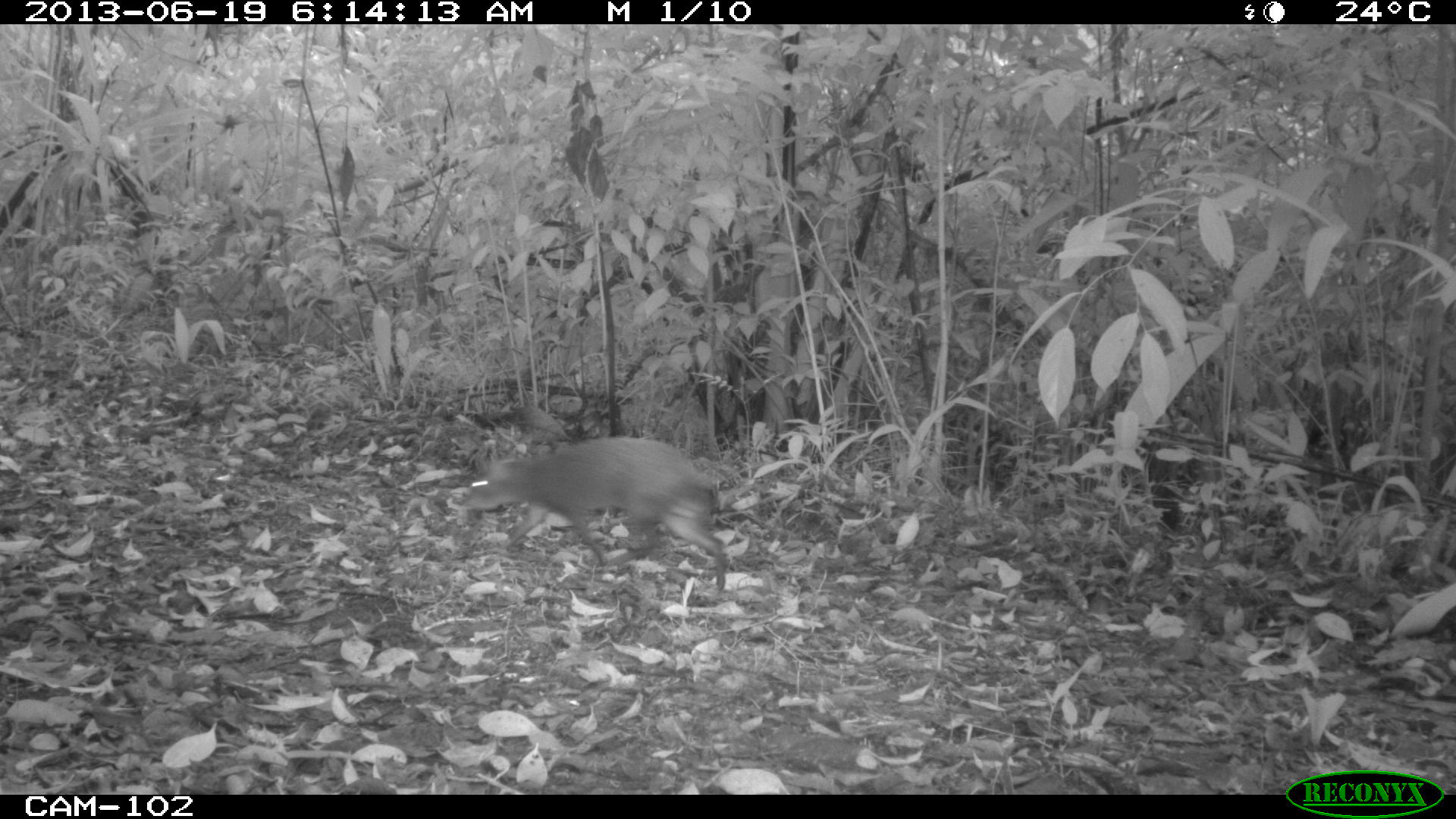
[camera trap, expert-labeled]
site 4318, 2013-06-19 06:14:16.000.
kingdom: Animalia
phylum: Chordata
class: Mammalia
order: Rodentia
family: Dasyproctidae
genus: Dasyprocta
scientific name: Dasyprocta punctata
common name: central american agouti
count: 1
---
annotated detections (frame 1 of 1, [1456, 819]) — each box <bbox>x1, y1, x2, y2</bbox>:
dasyprocta punctata: <bbox>460, 433, 725, 590</bbox>